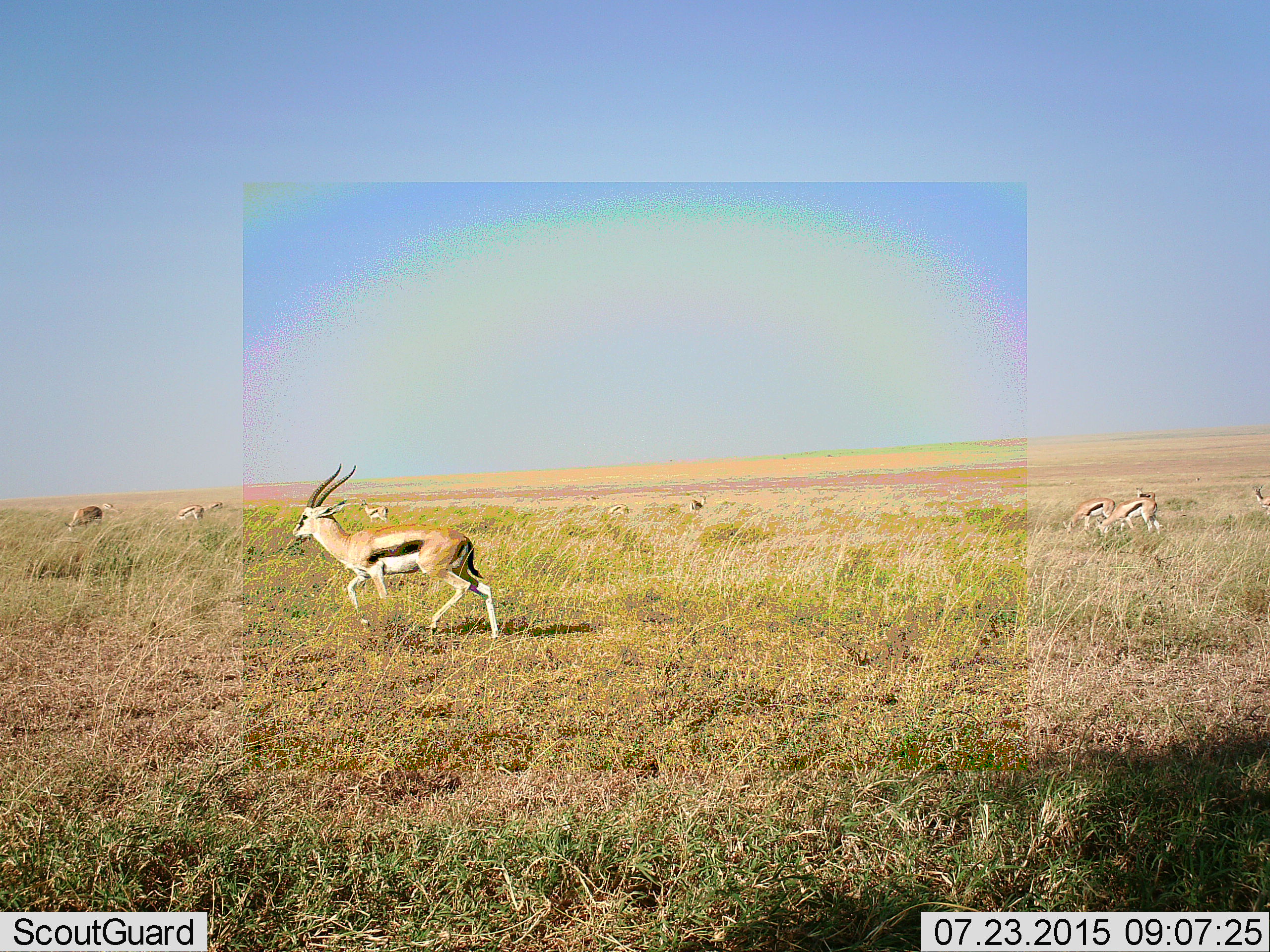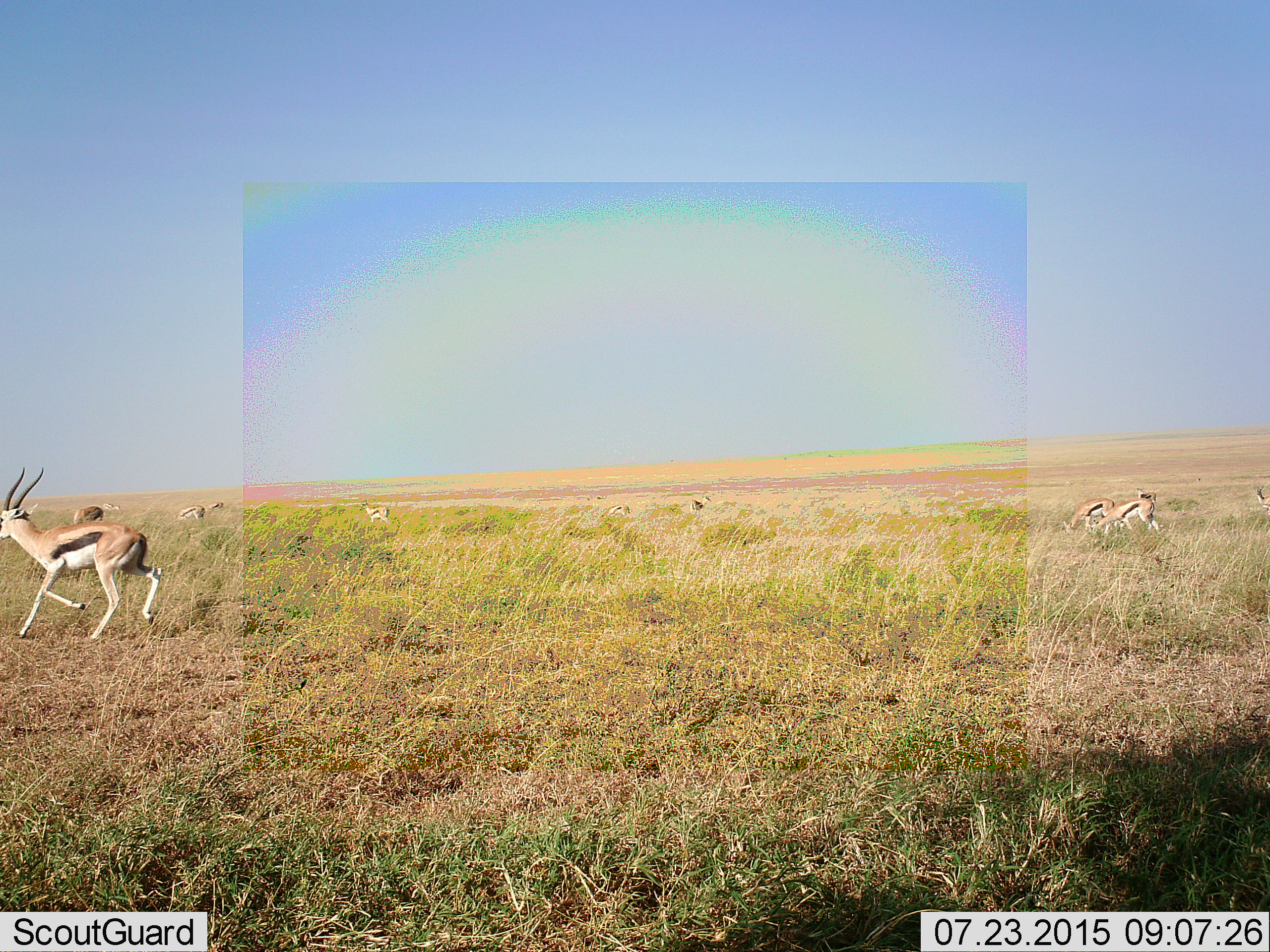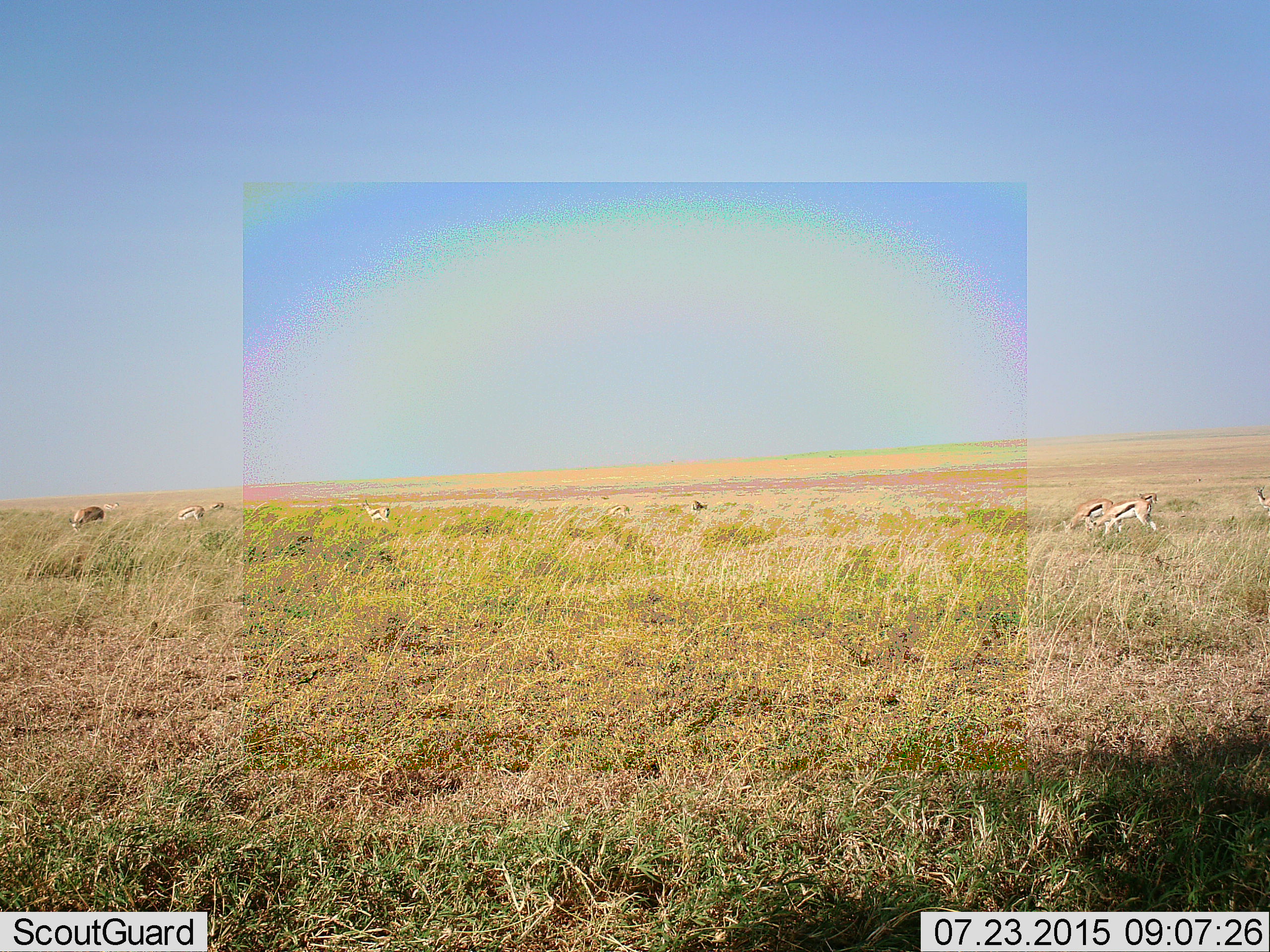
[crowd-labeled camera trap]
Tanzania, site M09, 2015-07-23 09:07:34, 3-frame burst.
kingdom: Animalia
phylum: Chordata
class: Mammalia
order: Artiodactyla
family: Bovidae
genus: Eudorcas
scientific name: Eudorcas thomsonii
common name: thomson's gazelle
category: gazellethomsons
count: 11-50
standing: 62%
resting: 0%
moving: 100%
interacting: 0%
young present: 12%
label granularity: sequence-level